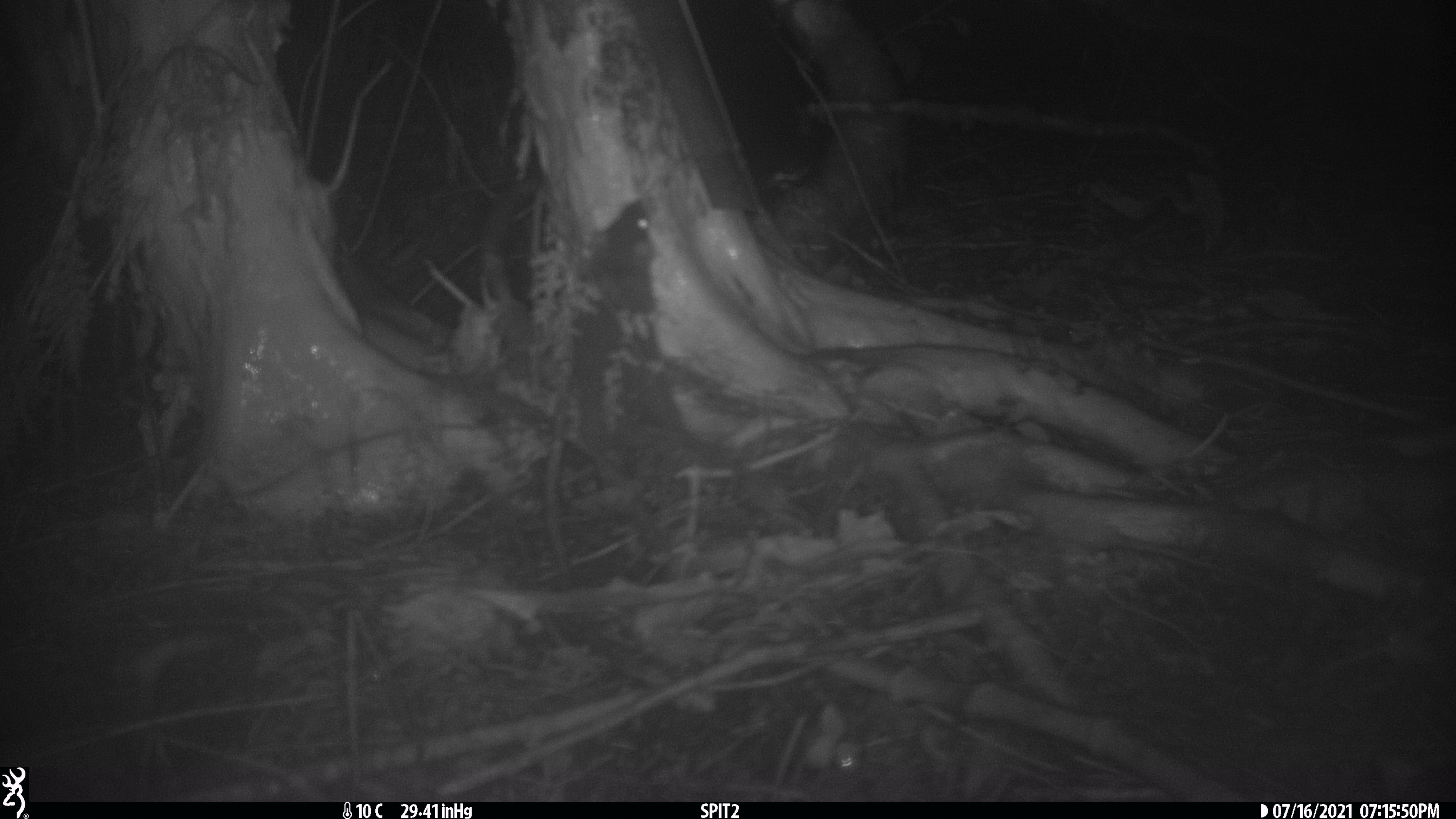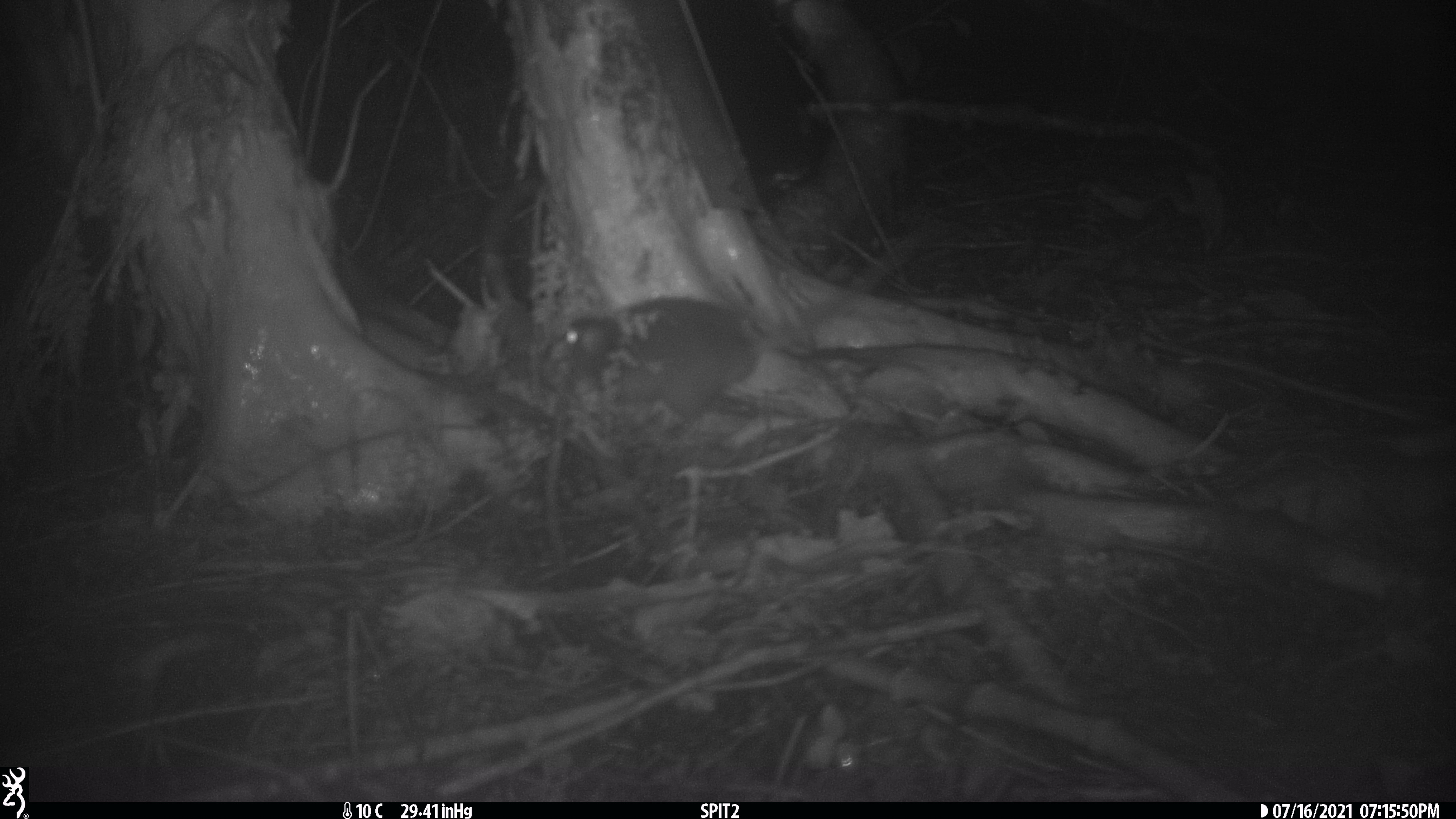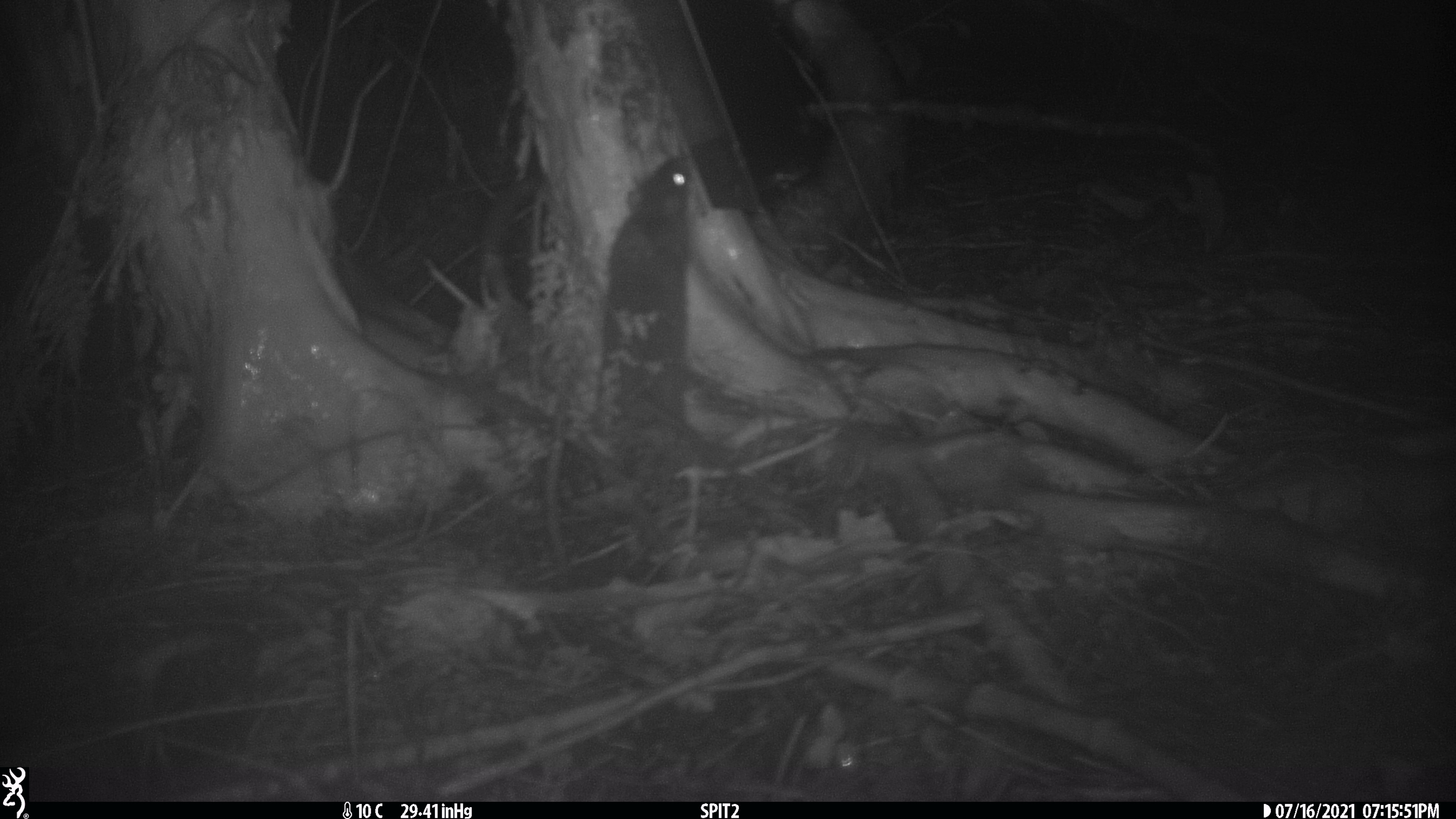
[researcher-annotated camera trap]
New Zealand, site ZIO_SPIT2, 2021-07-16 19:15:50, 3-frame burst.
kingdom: Animalia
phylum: Chordata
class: Mammalia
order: Rodentia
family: Muridae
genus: Rattus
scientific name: Rattus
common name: rat